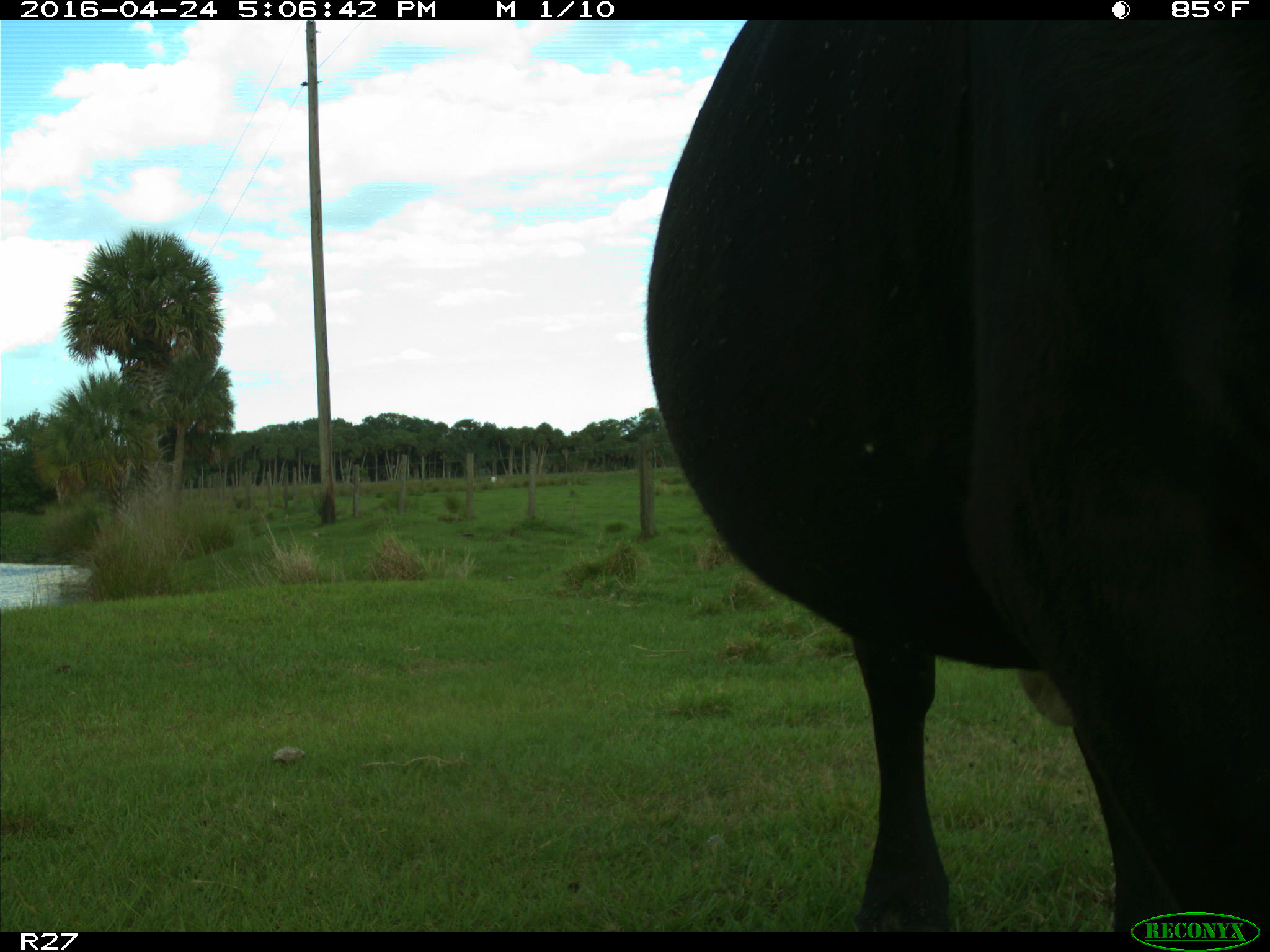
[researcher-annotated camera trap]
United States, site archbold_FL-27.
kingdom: Animalia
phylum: Chordata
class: Mammalia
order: Artiodactyla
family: Bovidae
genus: Bos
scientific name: Bos taurus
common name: domestic cow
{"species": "Bos taurus (domestic cow)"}